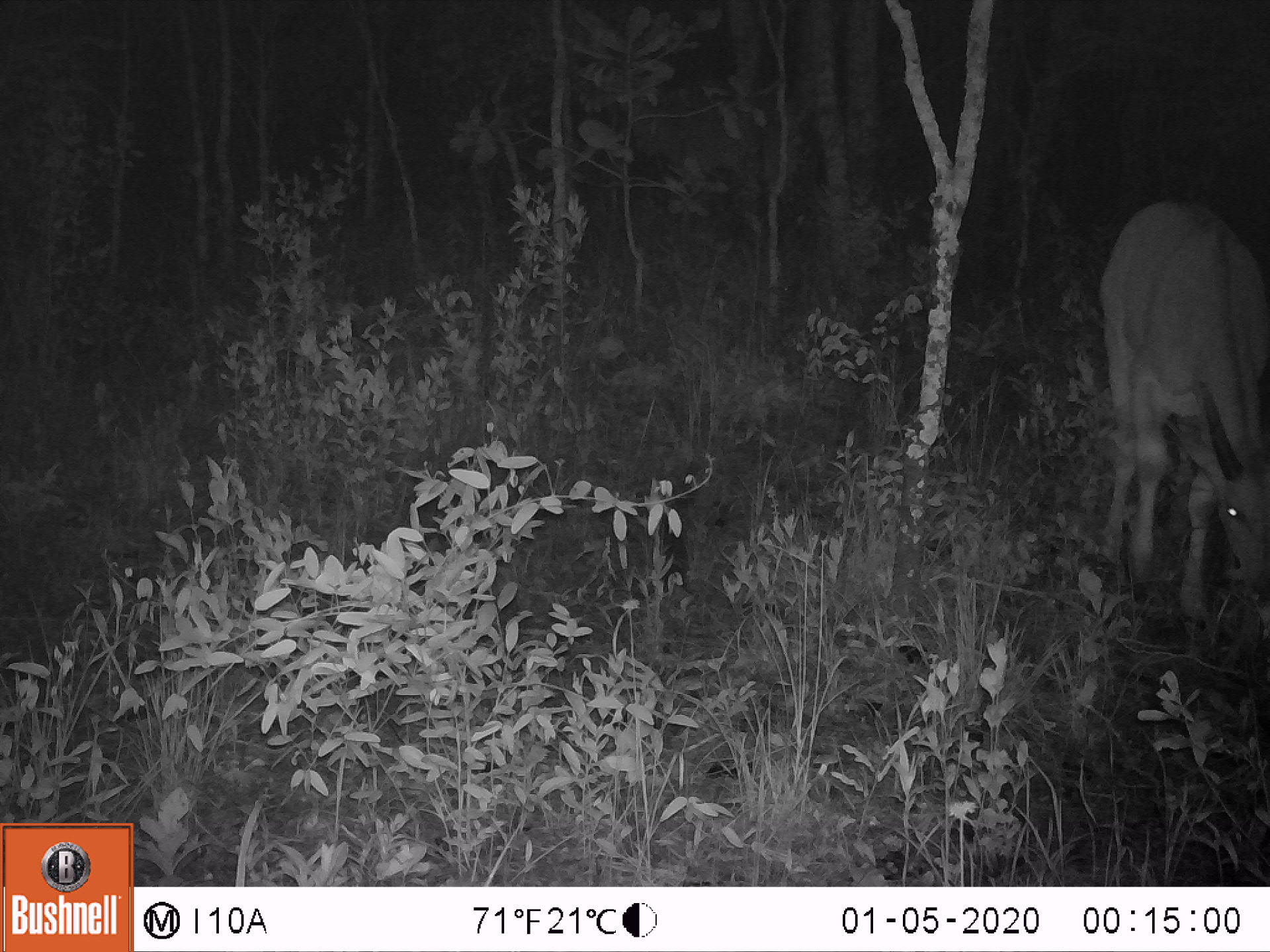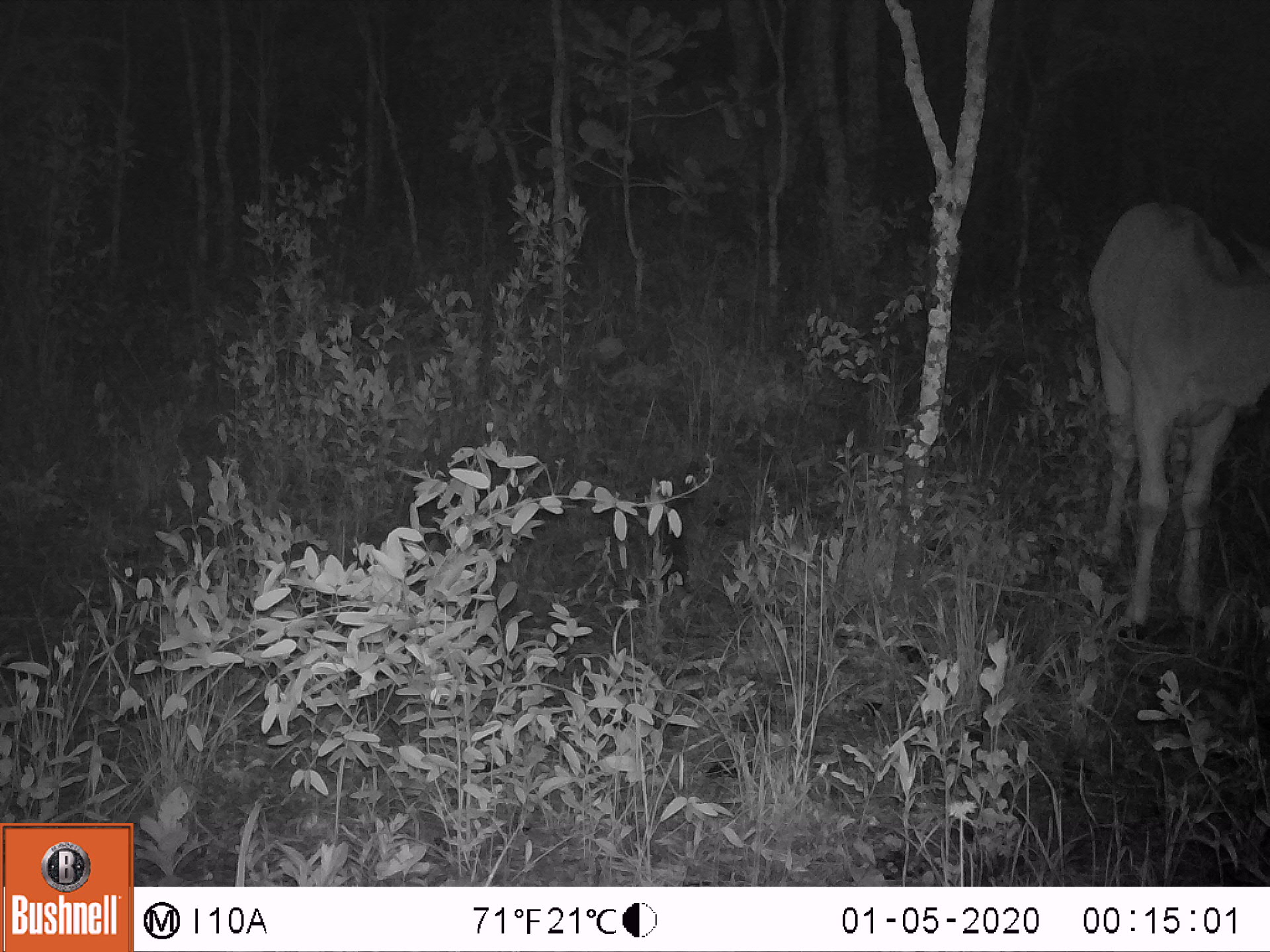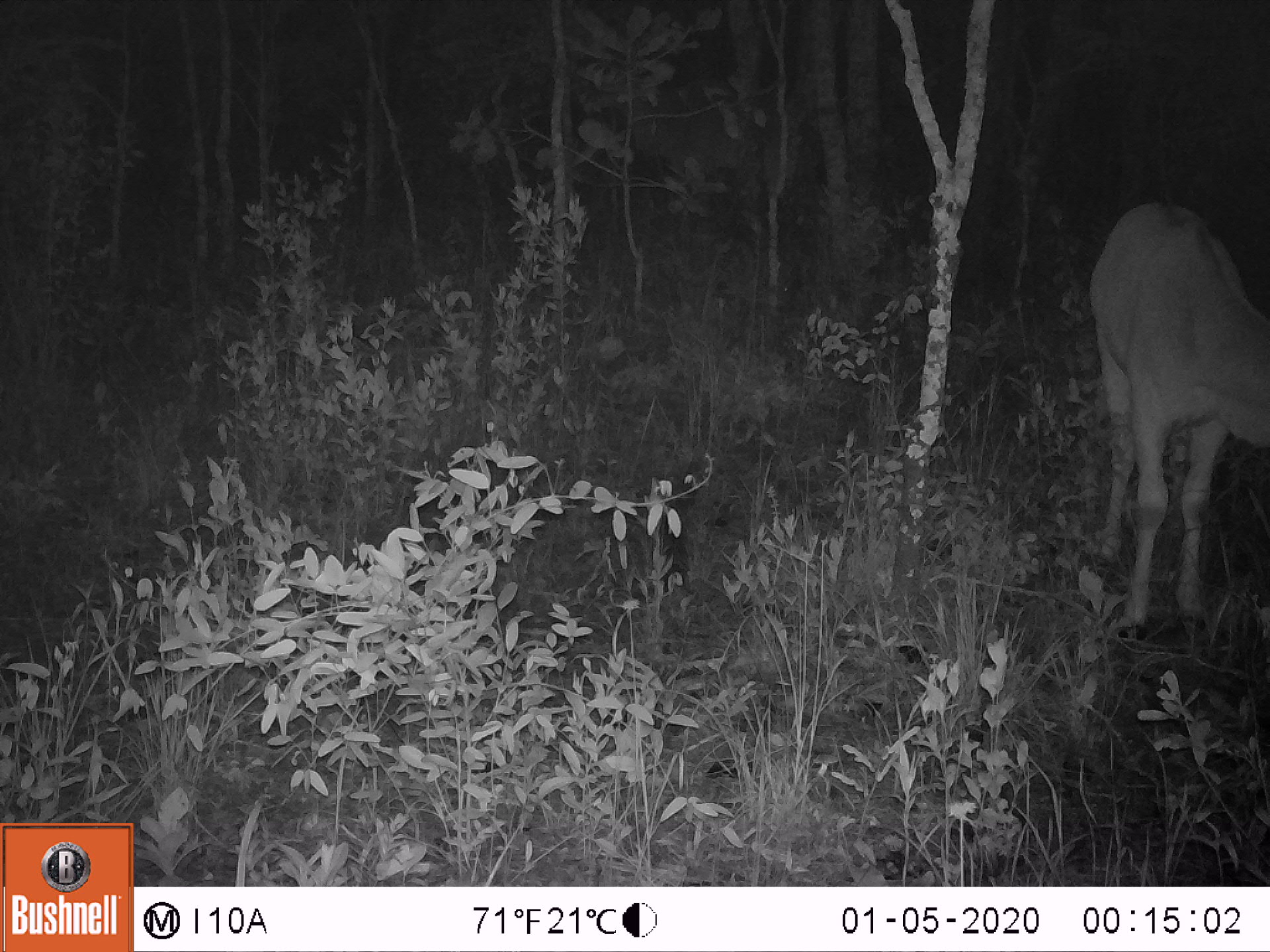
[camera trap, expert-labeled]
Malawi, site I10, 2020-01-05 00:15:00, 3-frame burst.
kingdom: Animalia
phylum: Chordata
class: Mammalia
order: Artiodactyla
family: Bovidae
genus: Tragelaphus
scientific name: Tragelaphus oryx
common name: common eland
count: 1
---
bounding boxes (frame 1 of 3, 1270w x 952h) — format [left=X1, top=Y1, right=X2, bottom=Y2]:
common eland: [left=1094, top=194, right=1268, bottom=639]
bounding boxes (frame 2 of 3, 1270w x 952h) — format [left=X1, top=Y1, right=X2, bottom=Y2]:
common eland: [left=1084, top=196, right=1268, bottom=652]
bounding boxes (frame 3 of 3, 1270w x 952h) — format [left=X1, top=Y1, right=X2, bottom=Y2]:
common eland: [left=1085, top=194, right=1268, bottom=660]